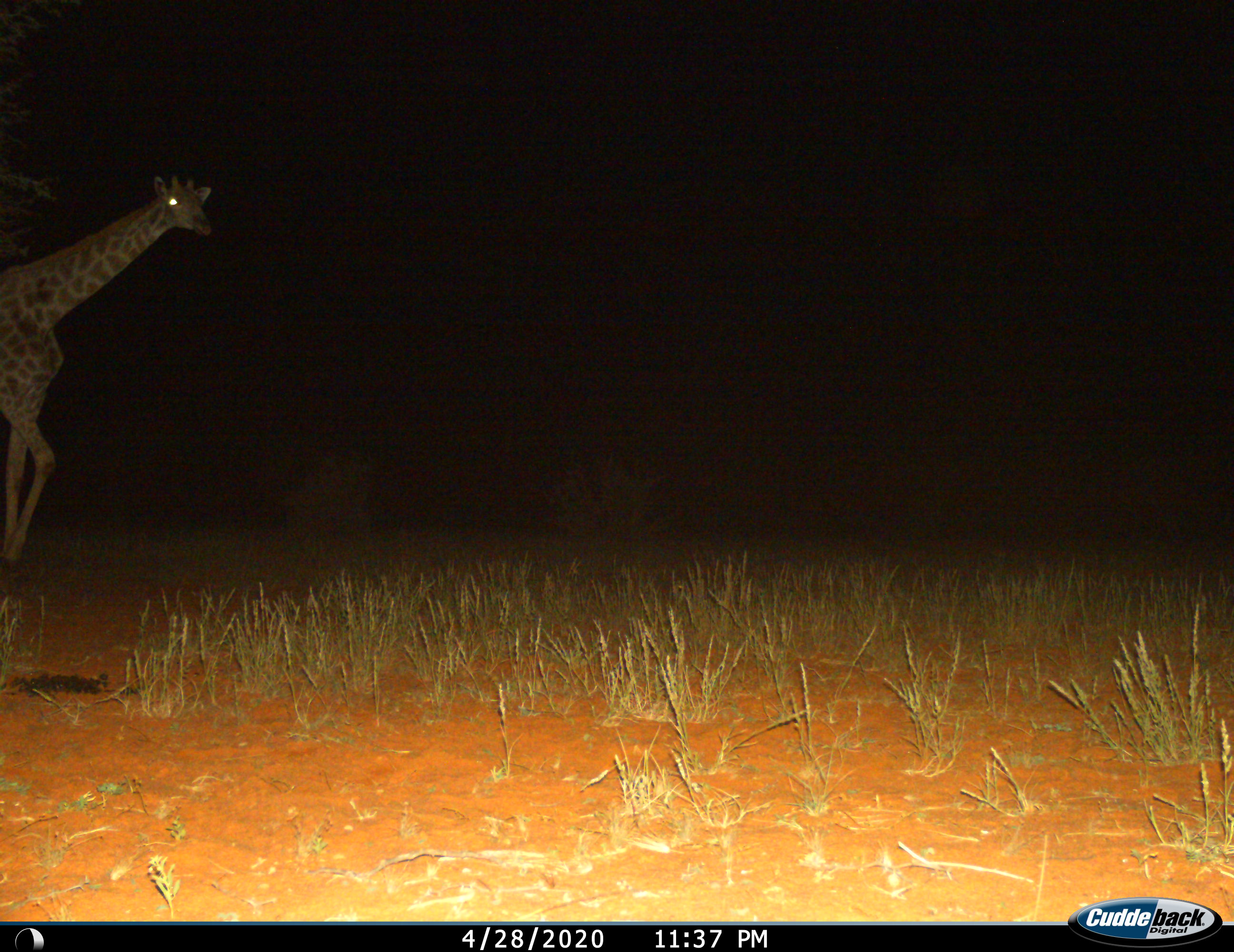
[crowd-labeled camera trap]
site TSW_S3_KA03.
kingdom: Animalia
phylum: Chordata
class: Mammalia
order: Artiodactyla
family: Giraffidae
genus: Giraffa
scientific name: Giraffa camelopardalis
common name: giraffe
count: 1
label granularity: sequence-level